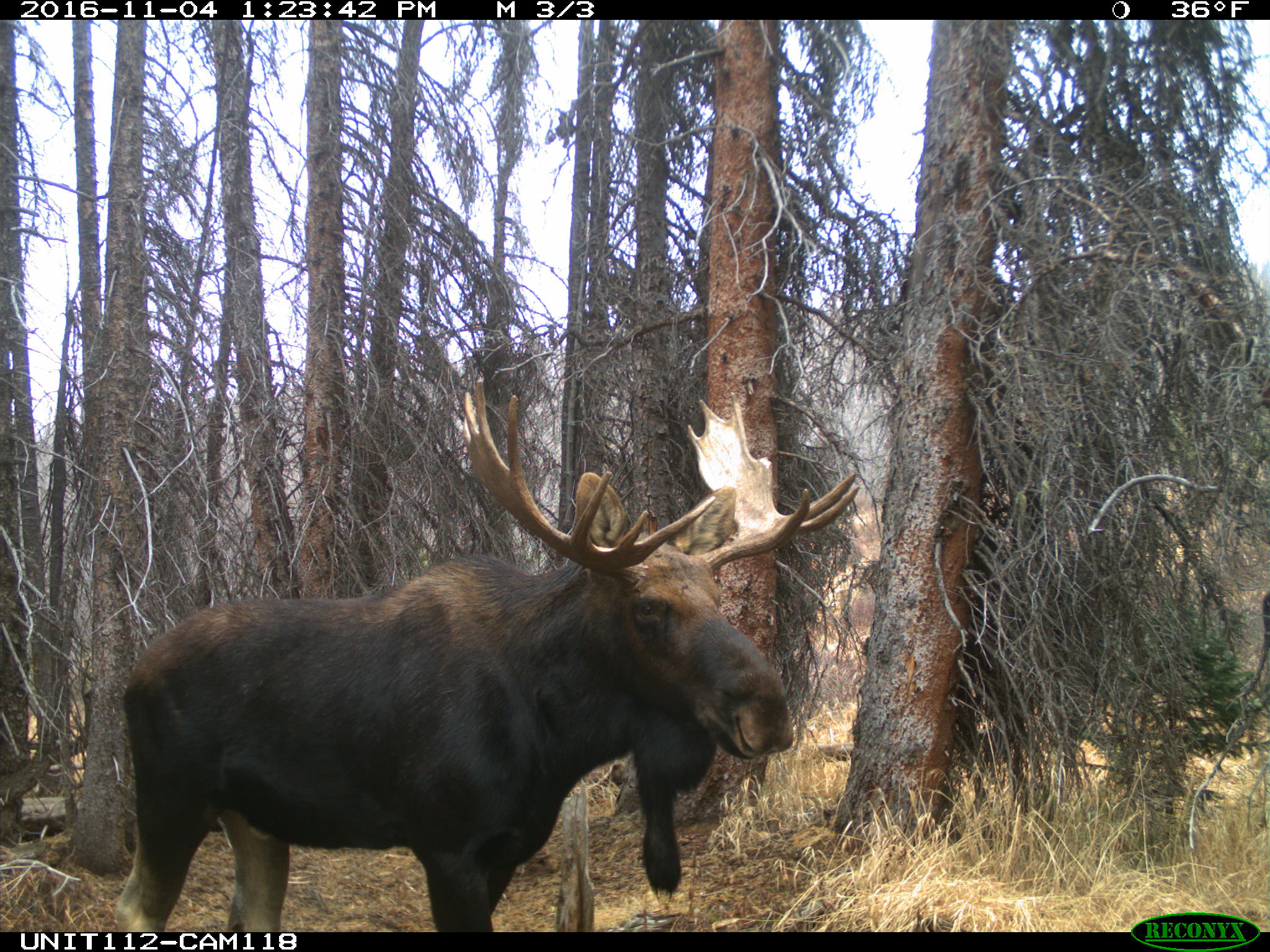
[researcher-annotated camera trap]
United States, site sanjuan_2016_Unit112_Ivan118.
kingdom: Animalia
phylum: Chordata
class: Mammalia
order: Artiodactyla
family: Cervidae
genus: Alces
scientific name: Alces alces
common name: moose